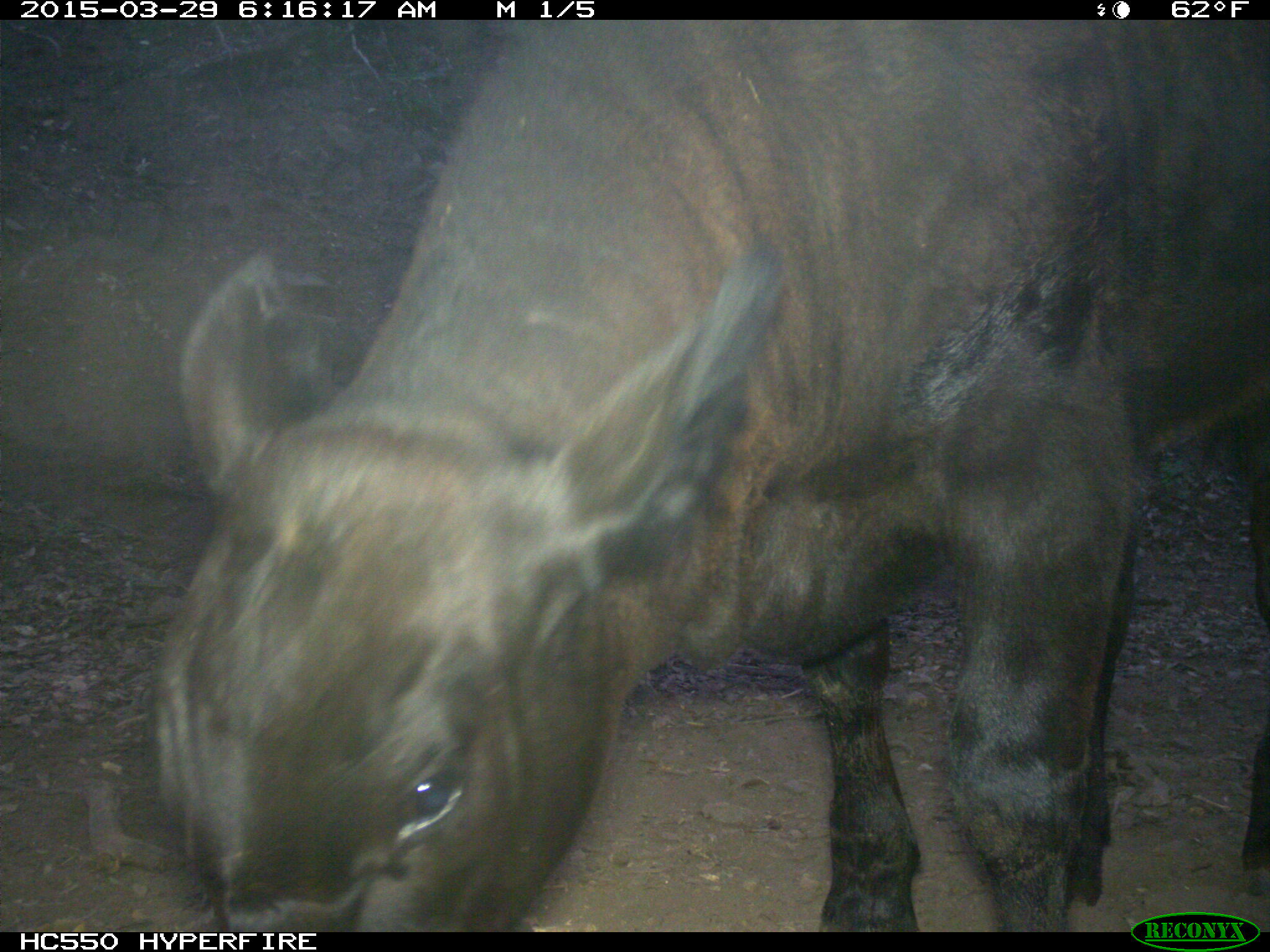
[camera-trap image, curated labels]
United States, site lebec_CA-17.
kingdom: Animalia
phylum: Chordata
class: Mammalia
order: Artiodactyla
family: Bovidae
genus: Bos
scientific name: Bos taurus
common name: domestic cow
Bos taurus (domestic cow).